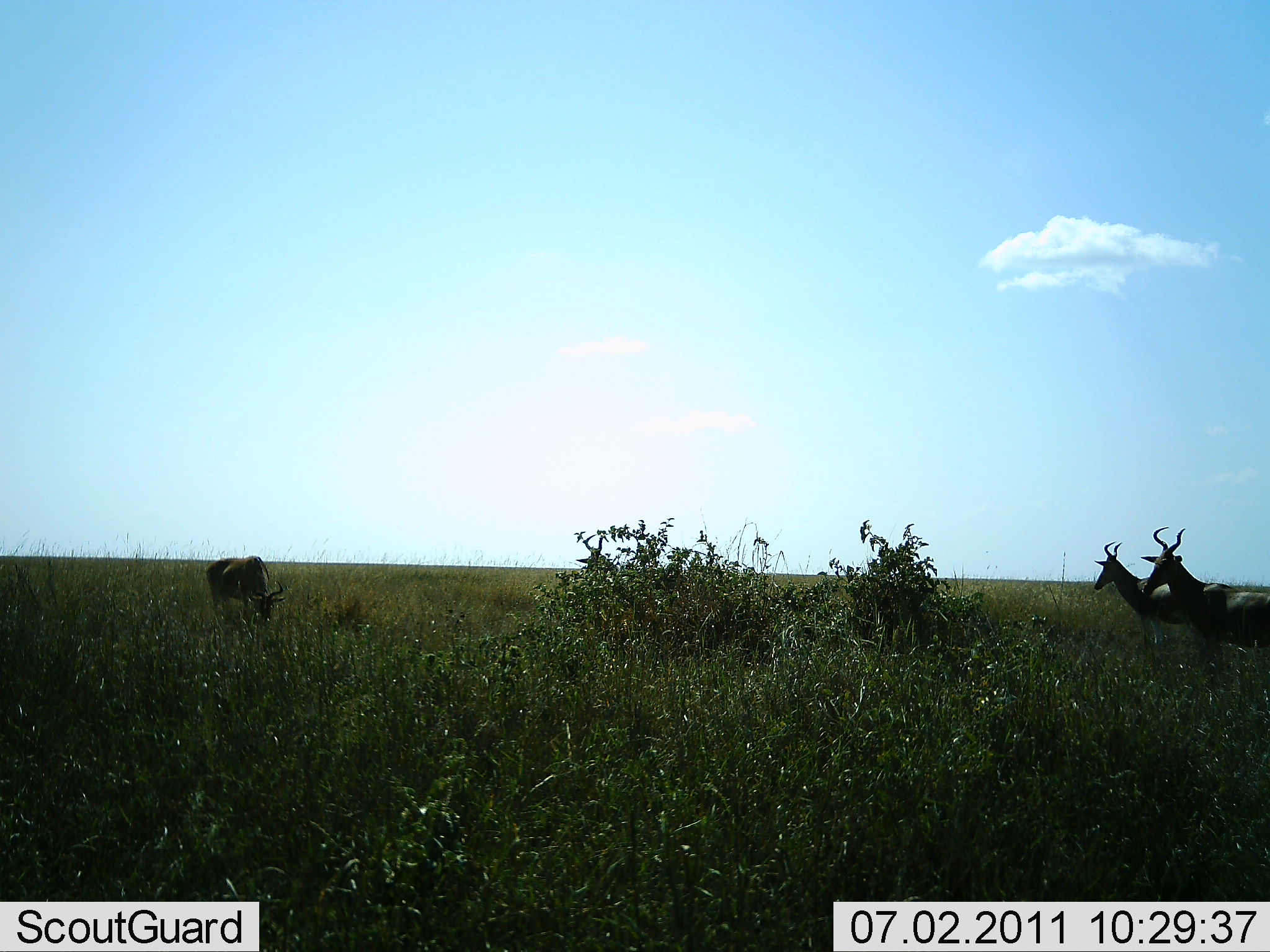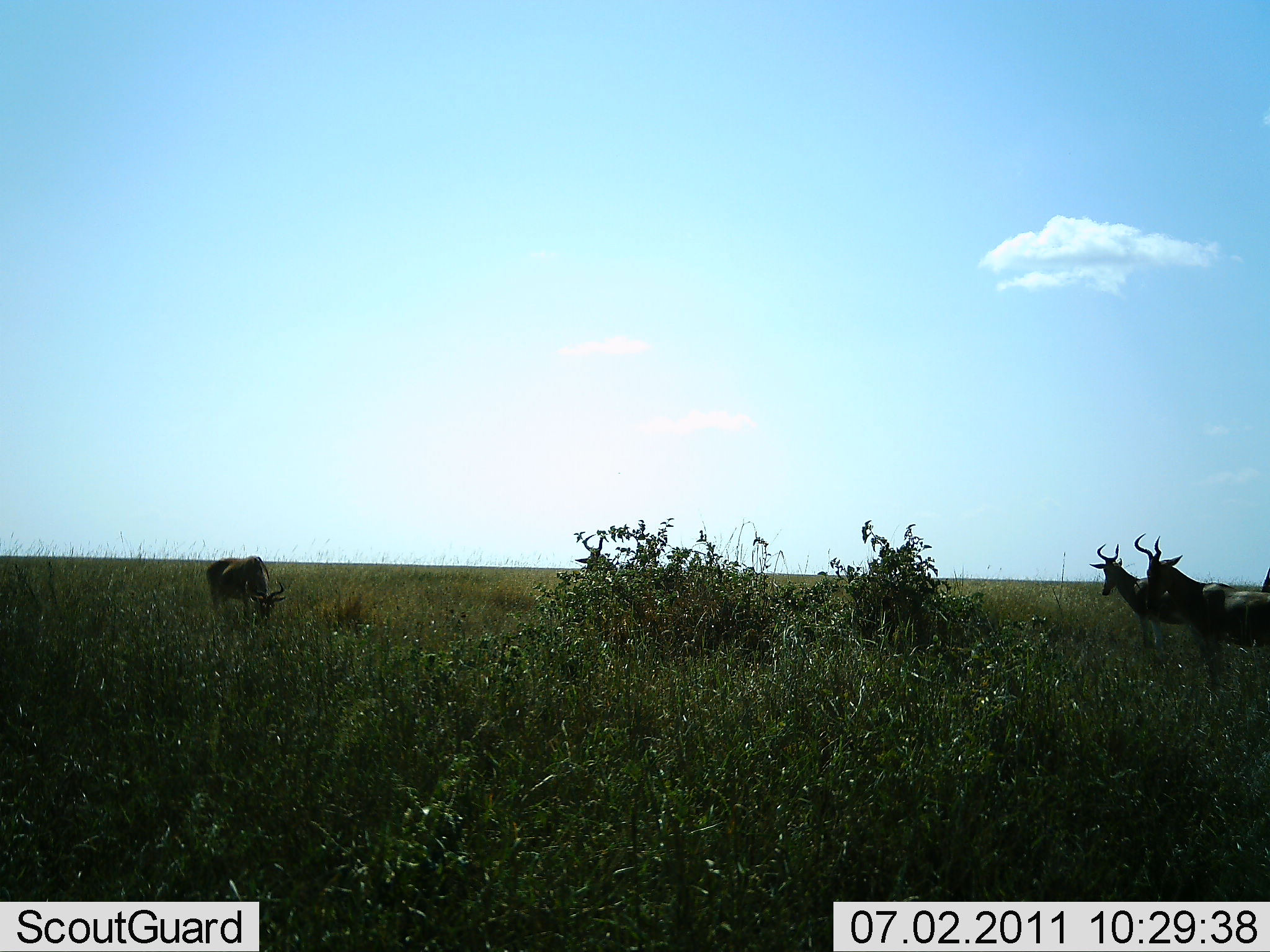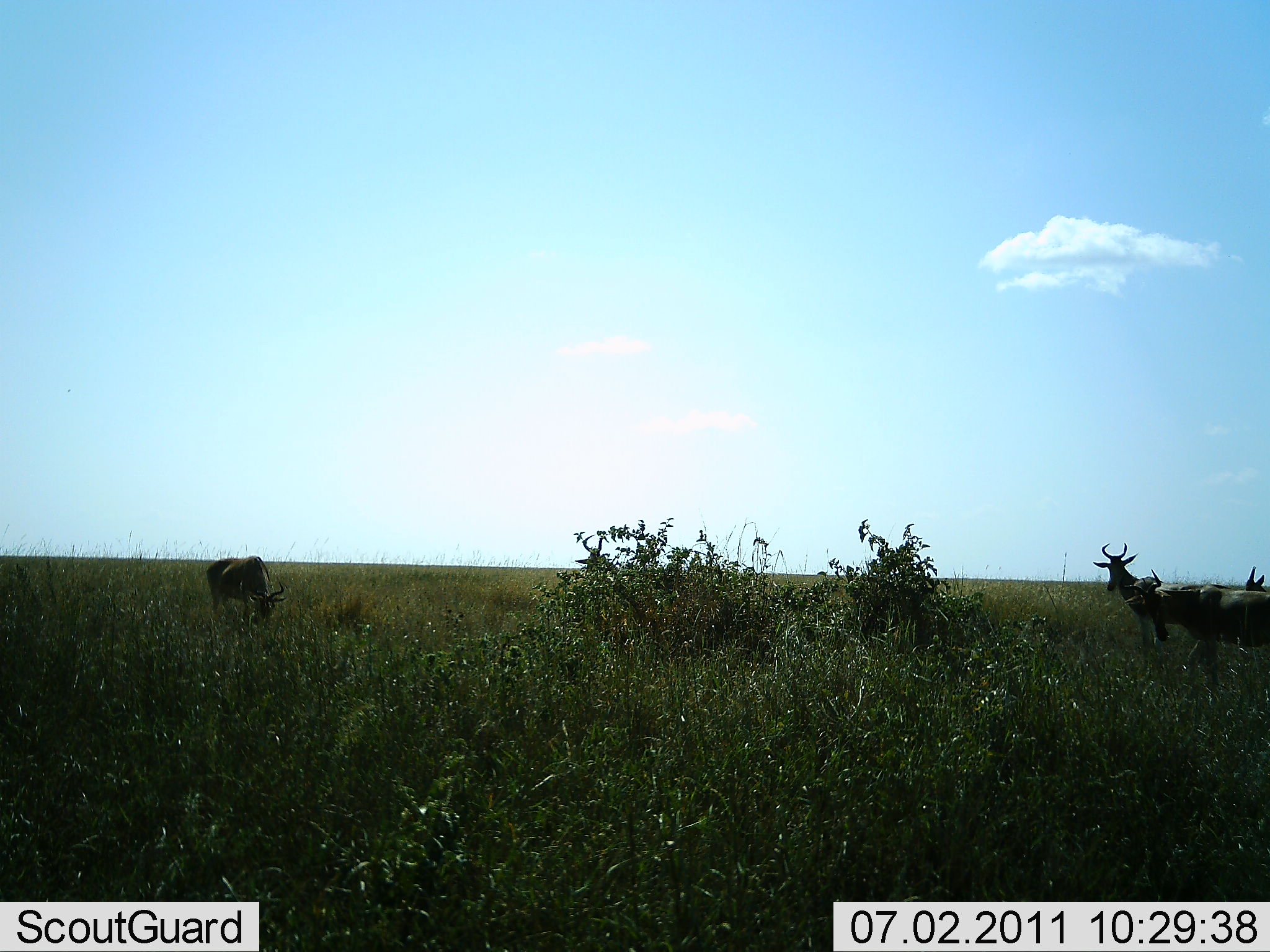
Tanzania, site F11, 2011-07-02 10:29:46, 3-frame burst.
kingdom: Animalia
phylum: Chordata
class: Mammalia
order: Artiodactyla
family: Bovidae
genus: Alcelaphus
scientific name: Alcelaphus buselaphus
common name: hartebeest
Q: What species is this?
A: Hartebeest (Alcelaphus buselaphus).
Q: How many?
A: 4.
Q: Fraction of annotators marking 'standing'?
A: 90%.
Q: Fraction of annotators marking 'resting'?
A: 10%.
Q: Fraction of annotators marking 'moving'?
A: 10%.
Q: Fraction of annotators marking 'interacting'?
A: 0%.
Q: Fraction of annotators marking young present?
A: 0%.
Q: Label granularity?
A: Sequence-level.